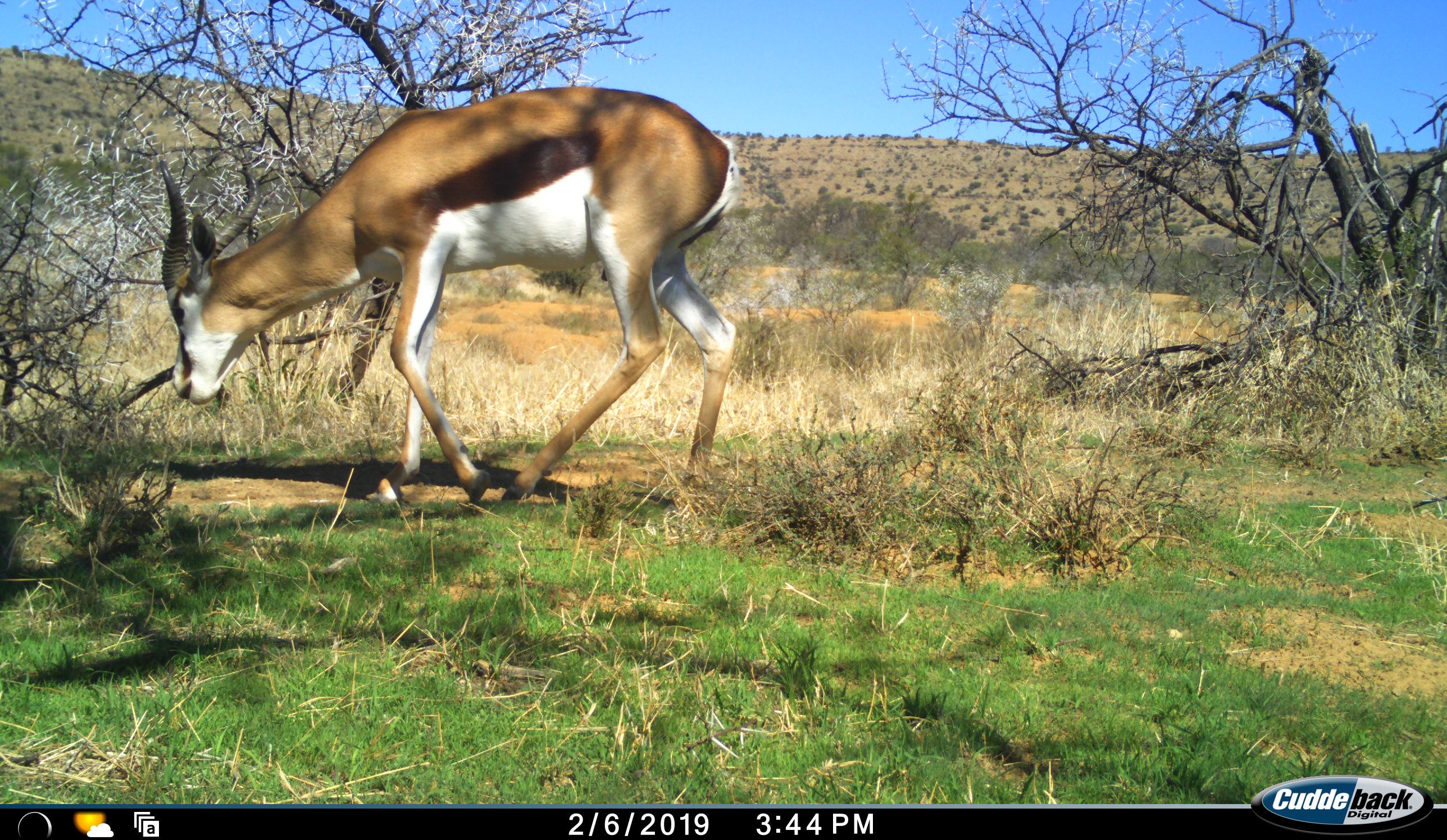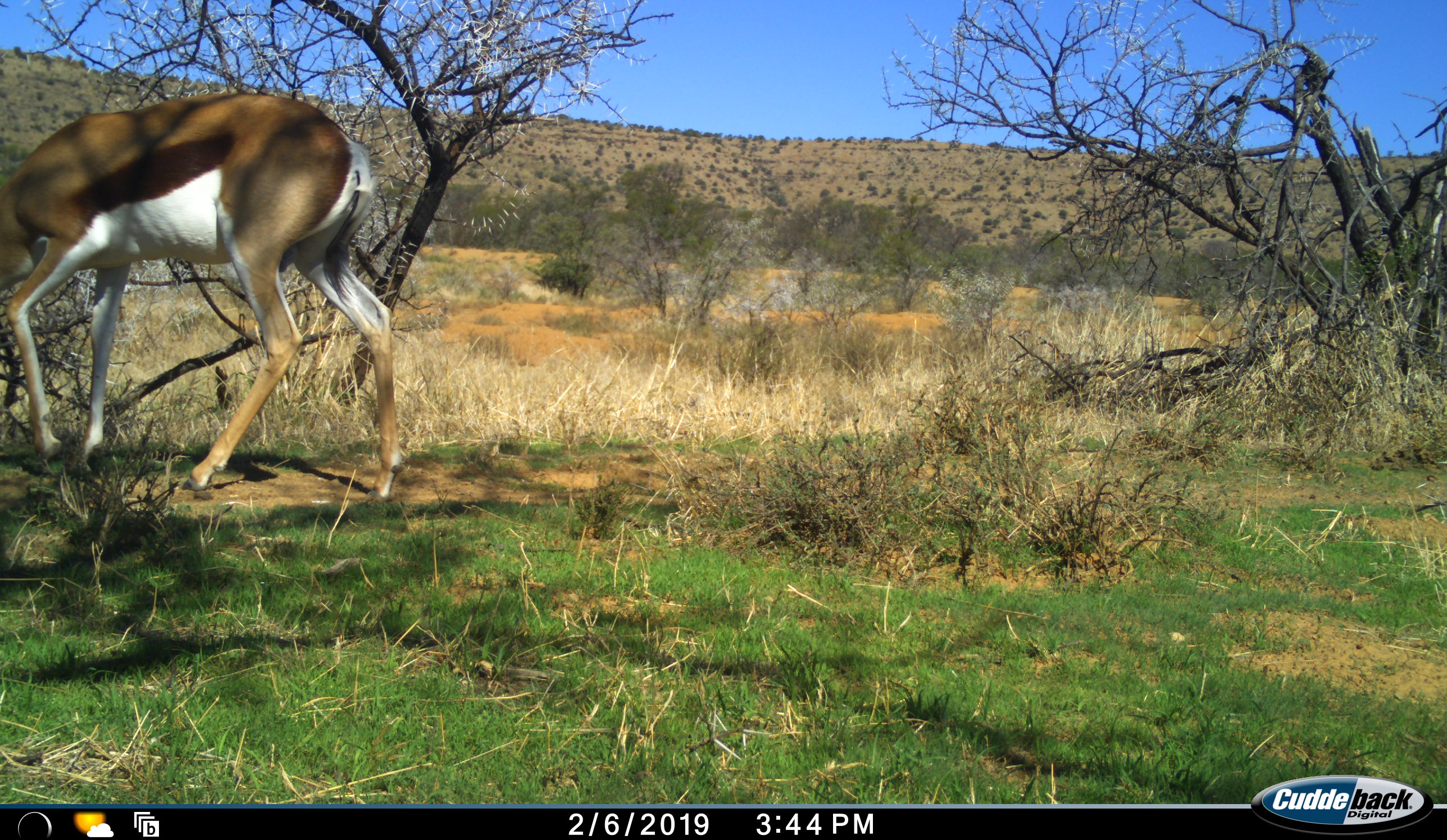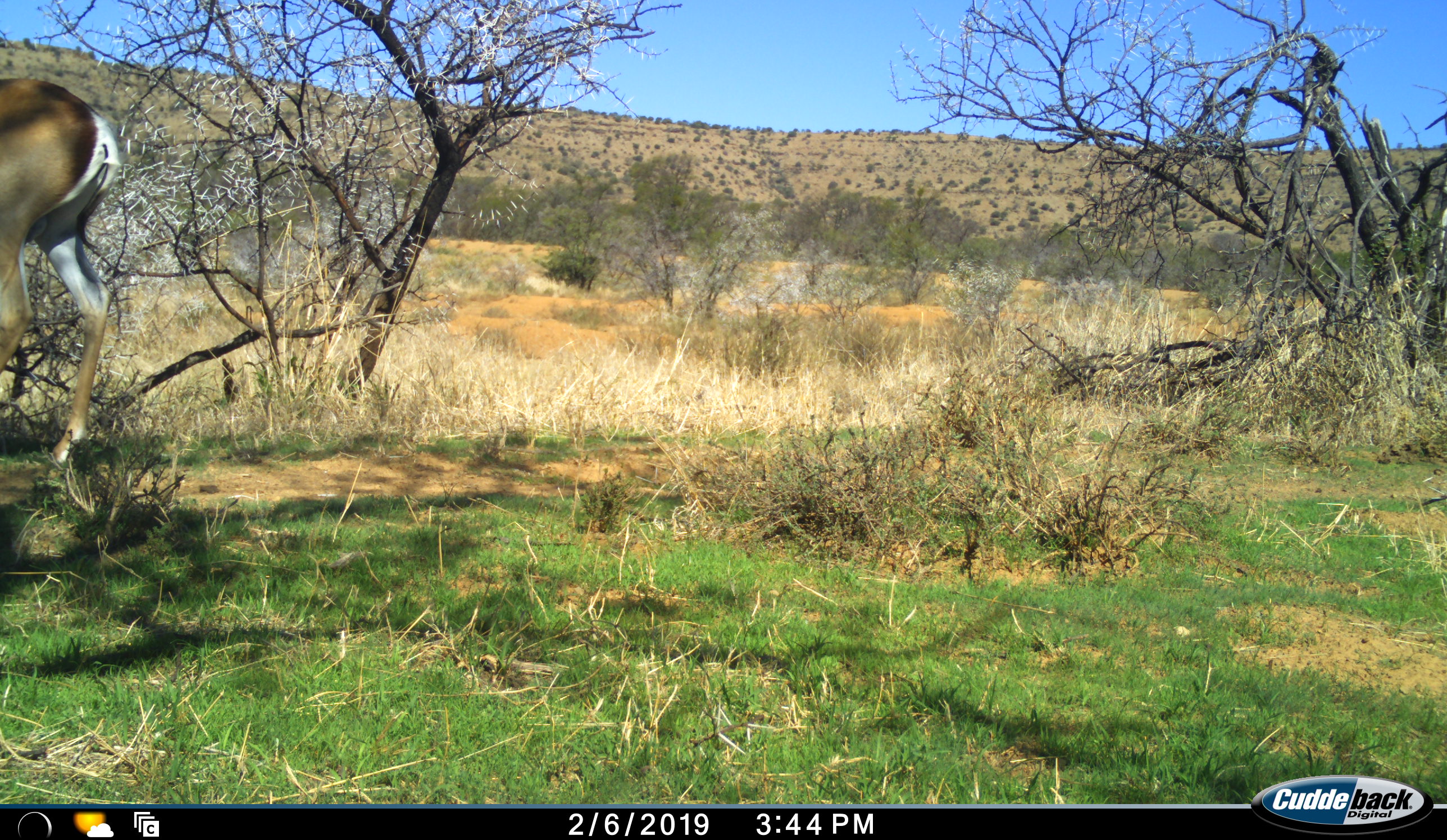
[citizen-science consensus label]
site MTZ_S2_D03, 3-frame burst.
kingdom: Animalia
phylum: Chordata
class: Mammalia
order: Artiodactyla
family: Bovidae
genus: Antidorcas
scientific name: Antidorcas marsupialis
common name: springbok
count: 1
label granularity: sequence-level